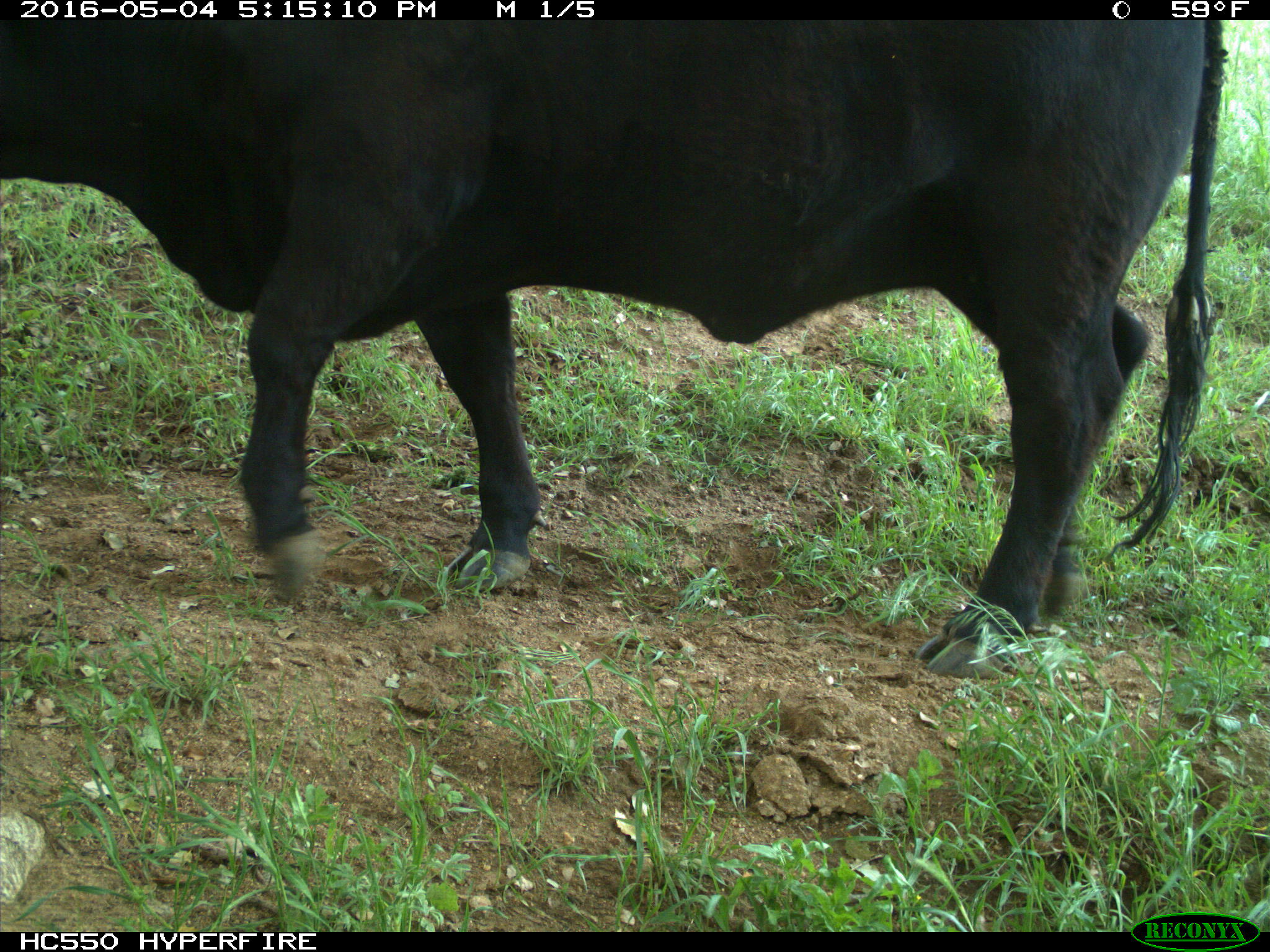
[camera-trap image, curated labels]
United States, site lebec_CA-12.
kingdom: Animalia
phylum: Chordata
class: Mammalia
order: Artiodactyla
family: Bovidae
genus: Bos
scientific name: Bos taurus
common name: domestic cow